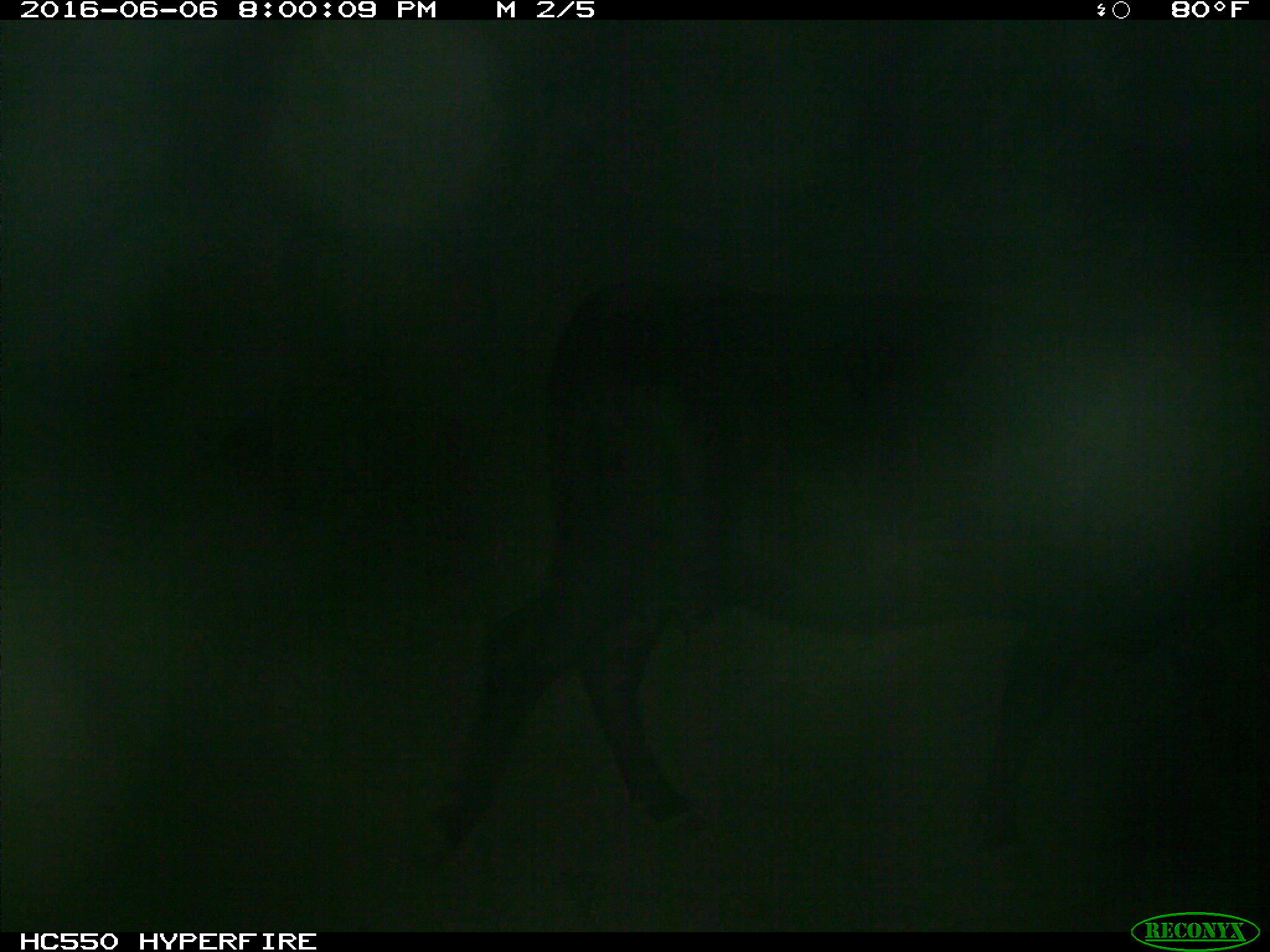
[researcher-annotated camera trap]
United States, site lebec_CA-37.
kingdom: Animalia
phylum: Chordata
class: Mammalia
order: Artiodactyla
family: Bovidae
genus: Bos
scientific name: Bos taurus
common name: domestic cow